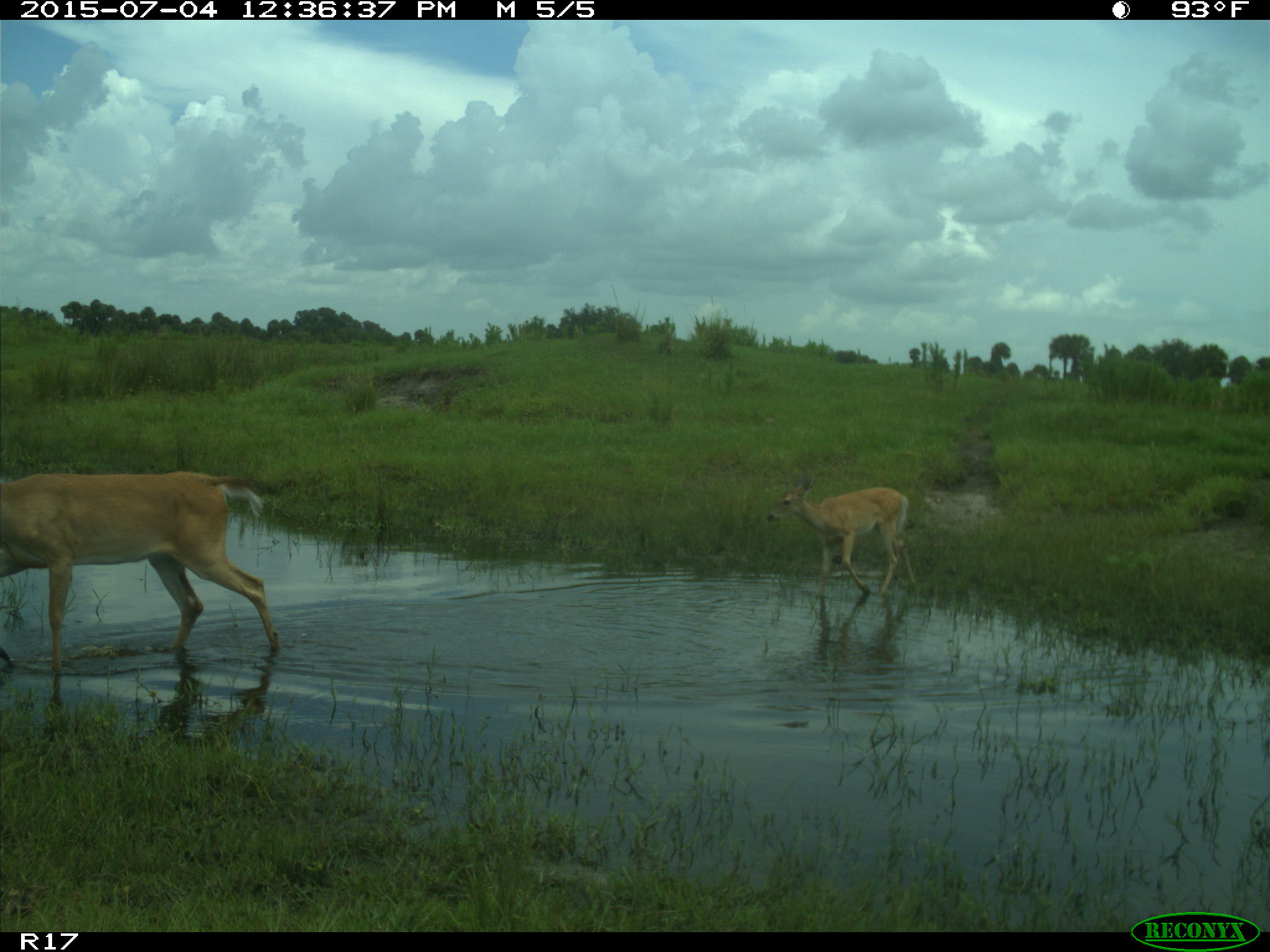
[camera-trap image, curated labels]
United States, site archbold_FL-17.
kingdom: Animalia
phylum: Chordata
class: Mammalia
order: Artiodactyla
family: Cervidae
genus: Odocoileus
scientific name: Odocoileus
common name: deer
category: unidentified deer